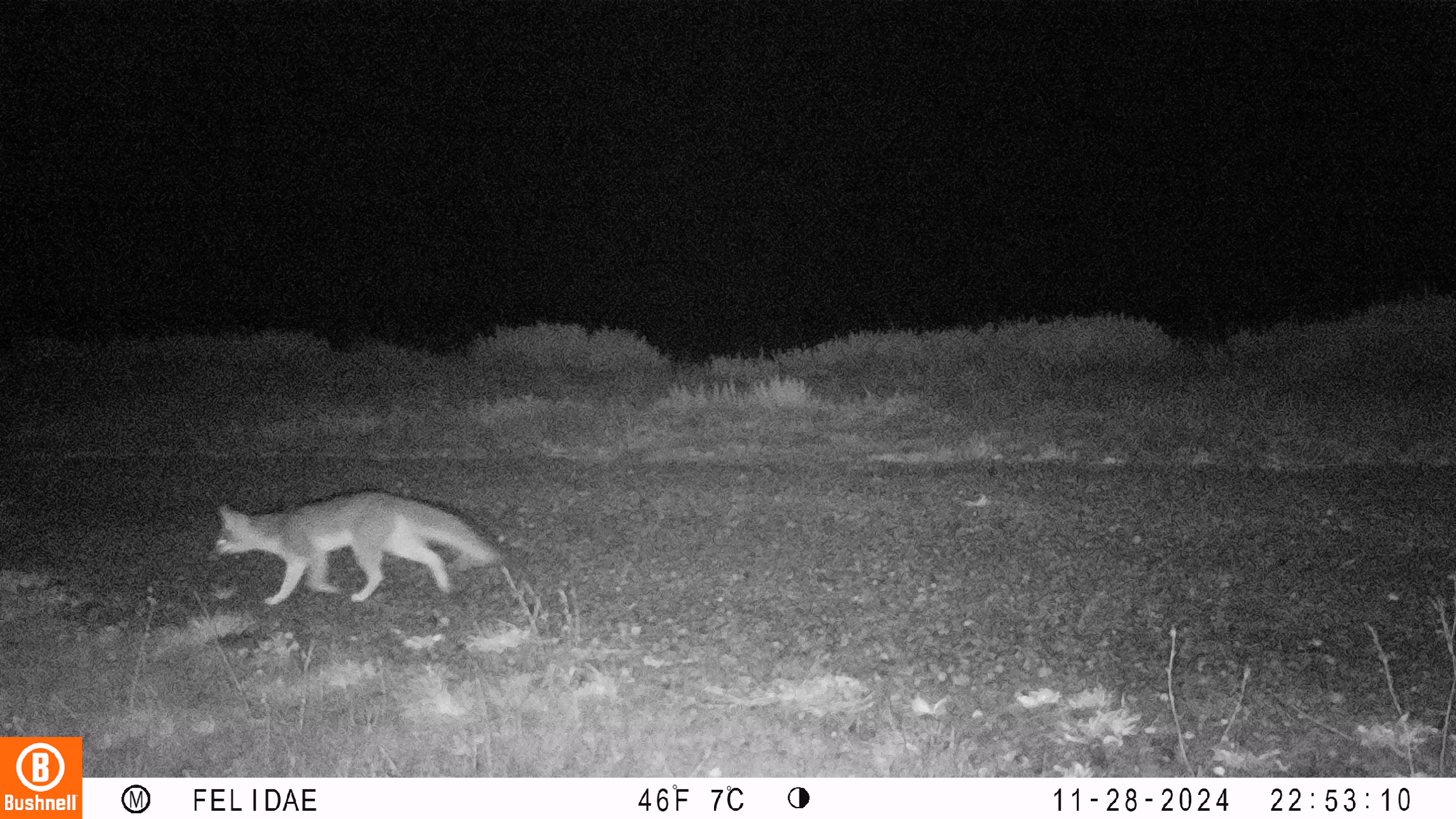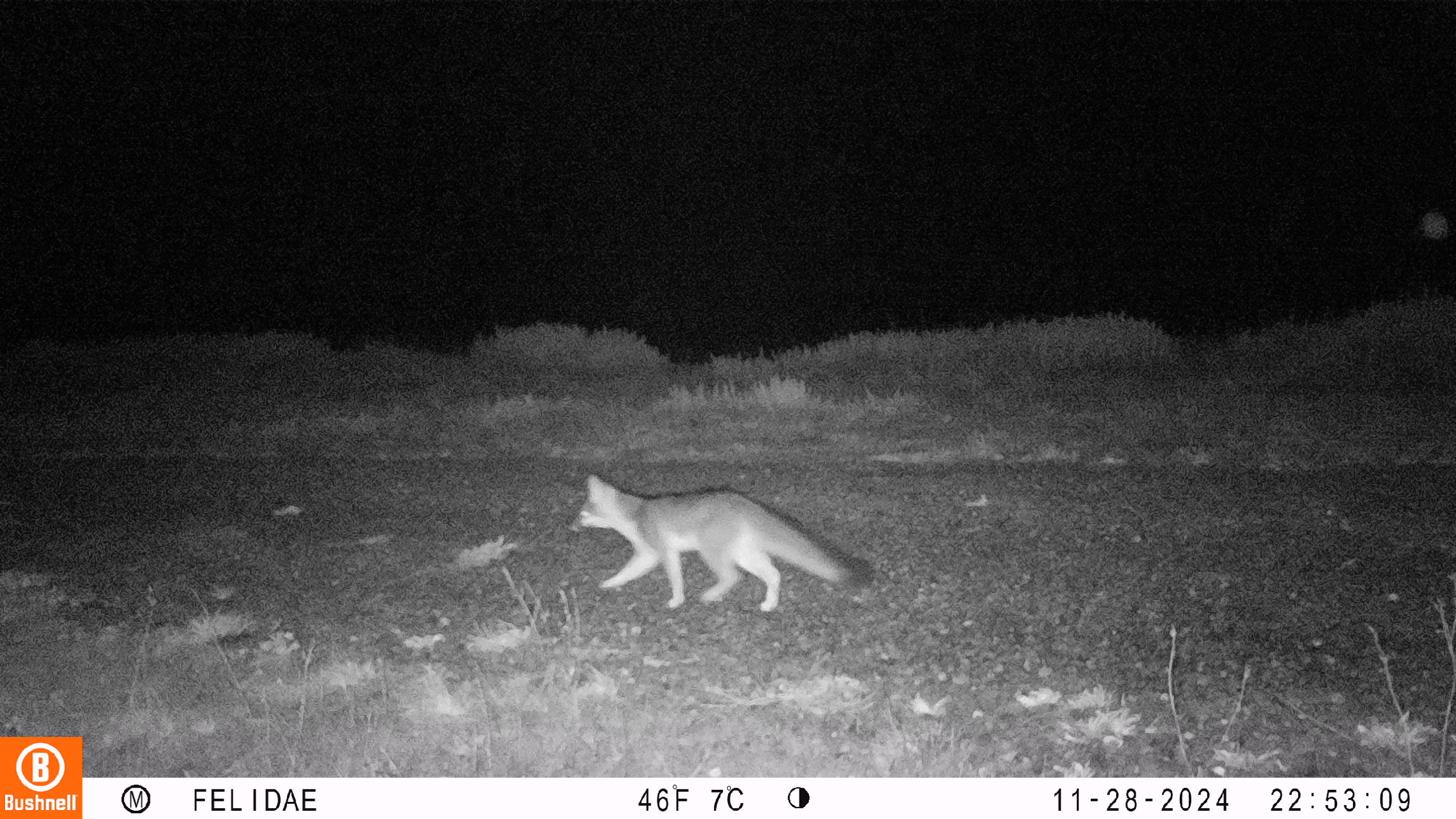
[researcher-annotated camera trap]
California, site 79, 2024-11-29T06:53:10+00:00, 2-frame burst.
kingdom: Animalia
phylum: Chordata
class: Mammalia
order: Carnivora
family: Canidae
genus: Urocyon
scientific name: Urocyon cinereoargenteus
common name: gray fox